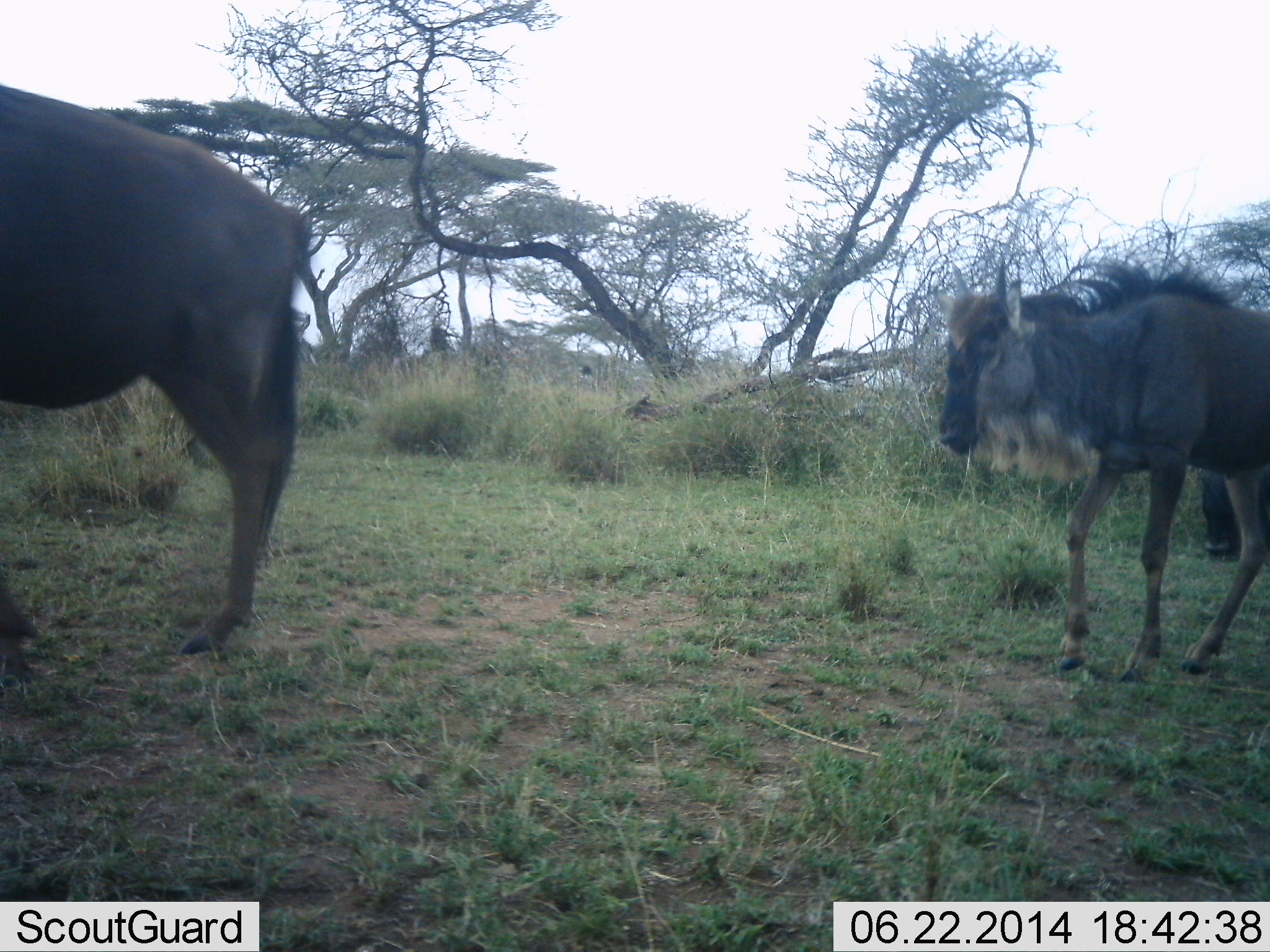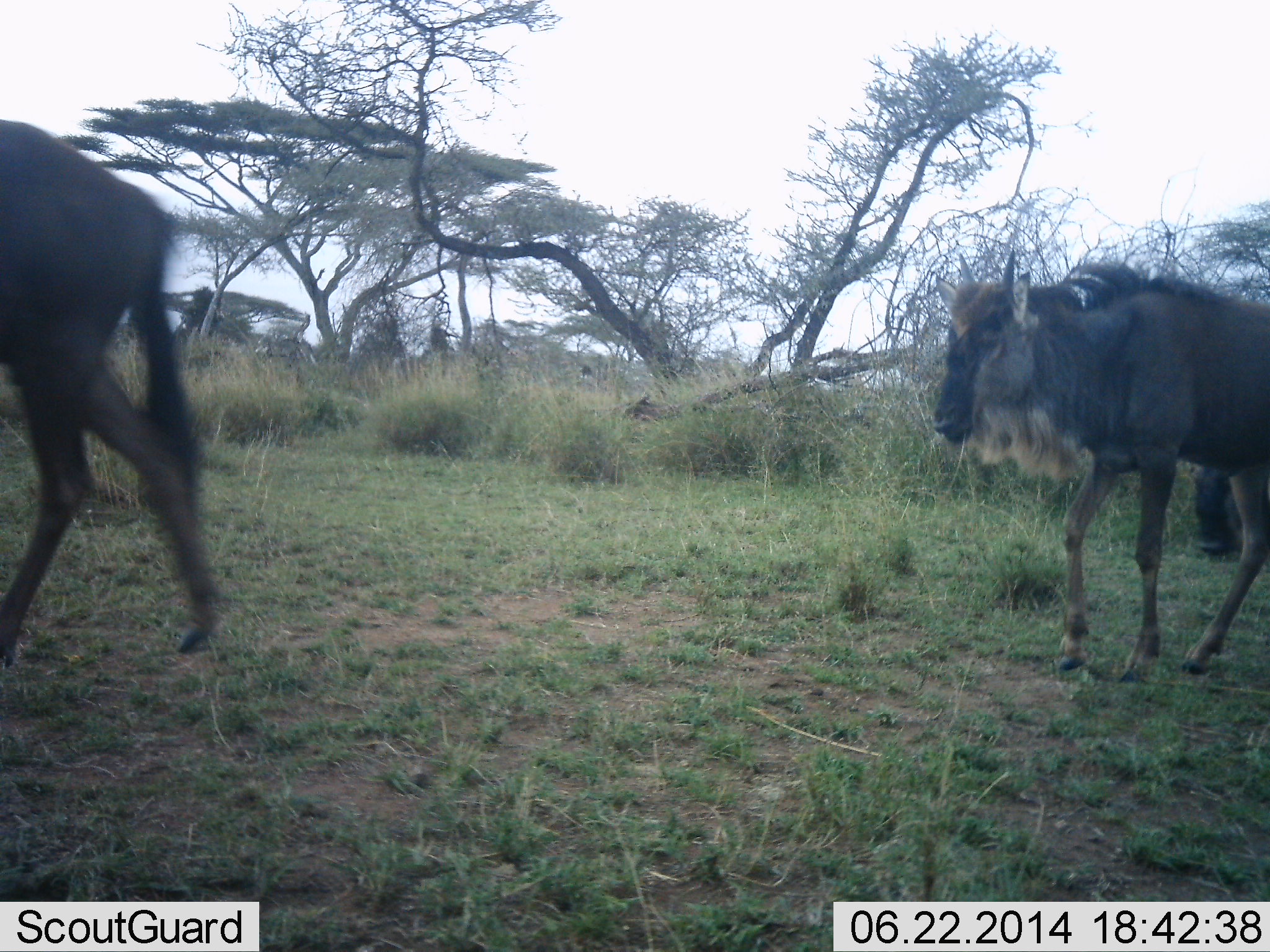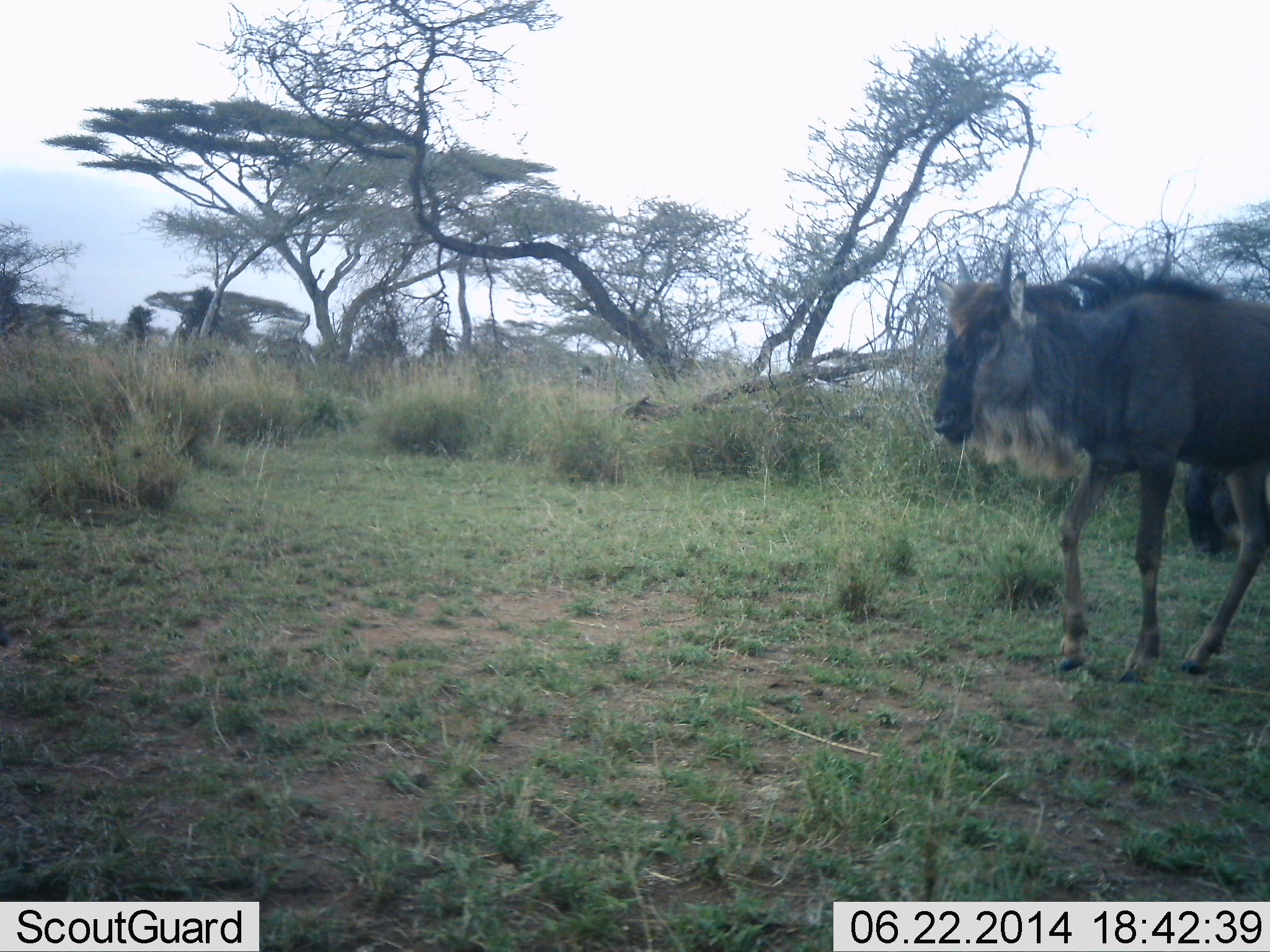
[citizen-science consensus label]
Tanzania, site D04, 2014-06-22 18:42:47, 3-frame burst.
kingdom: Animalia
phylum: Chordata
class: Mammalia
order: Artiodactyla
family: Bovidae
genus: Connochaetes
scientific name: Connochaetes taurinus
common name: blue wildebeest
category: wildebeest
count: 3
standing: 60%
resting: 0%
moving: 100%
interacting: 0%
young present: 20%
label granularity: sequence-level